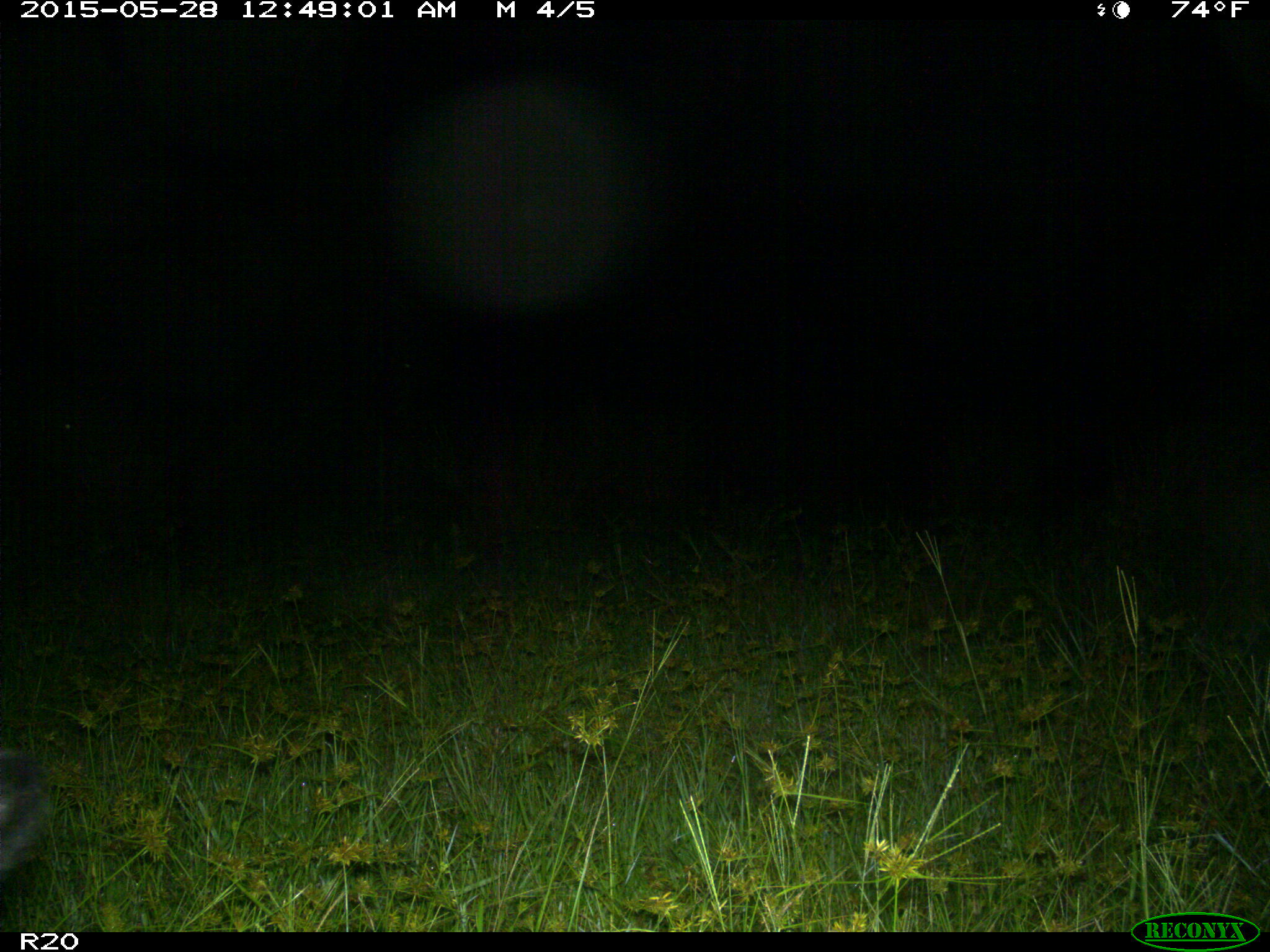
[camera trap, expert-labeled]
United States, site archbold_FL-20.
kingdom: Animalia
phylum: Chordata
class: Mammalia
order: Artiodactyla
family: Bovidae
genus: Bos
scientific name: Bos taurus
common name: domestic cow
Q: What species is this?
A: Bos taurus (domestic cow).